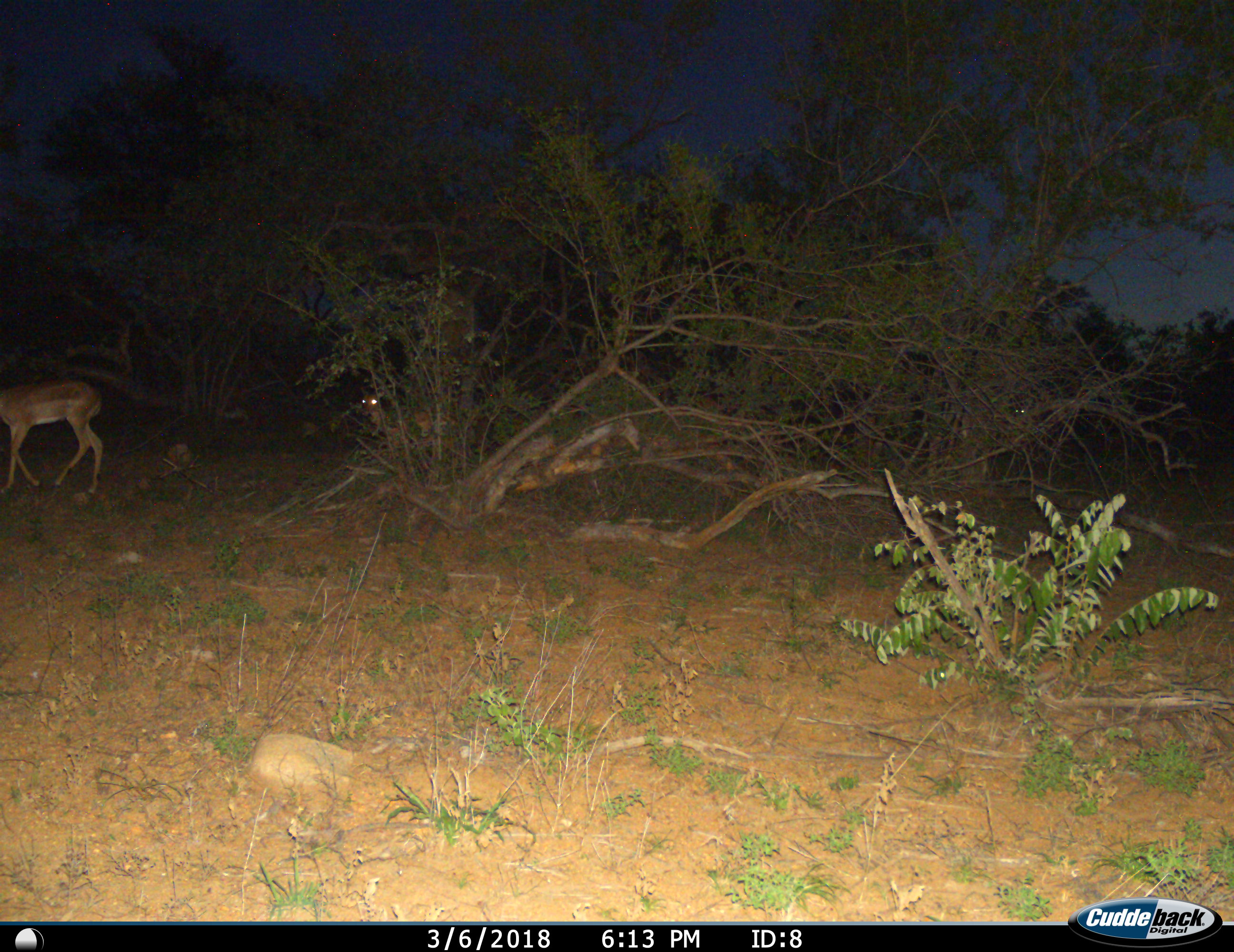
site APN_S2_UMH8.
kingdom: Animalia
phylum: Chordata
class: Mammalia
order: Artiodactyla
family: Bovidae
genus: Aepyceros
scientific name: Aepyceros melampus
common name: impala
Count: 2.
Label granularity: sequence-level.